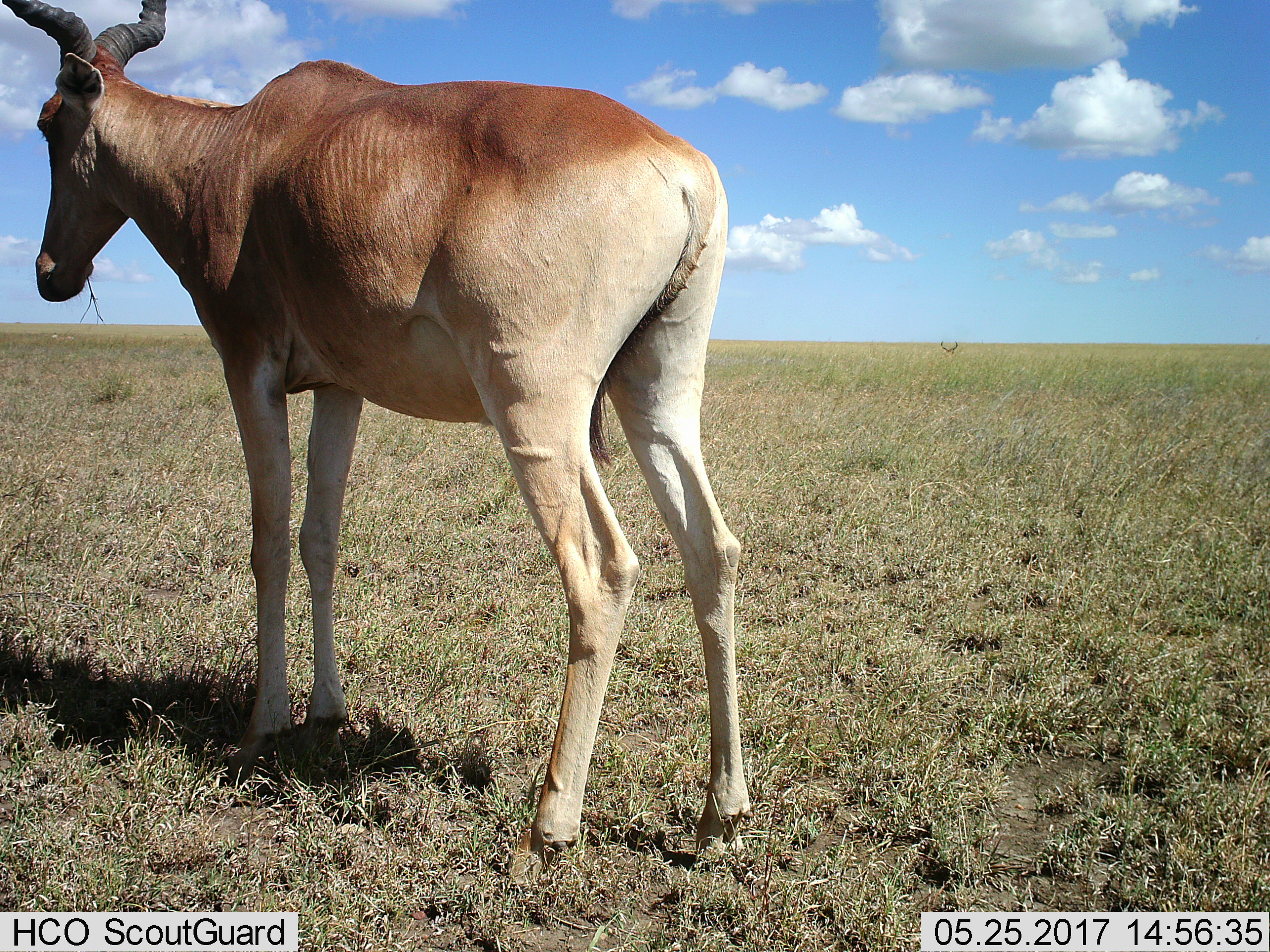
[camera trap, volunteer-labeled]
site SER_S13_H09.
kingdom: Animalia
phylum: Chordata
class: Mammalia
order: Artiodactyla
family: Bovidae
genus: Alcelaphus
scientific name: Alcelaphus buselaphus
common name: hartebeest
Hartebeest (Alcelaphus buselaphus), count 1. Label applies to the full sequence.